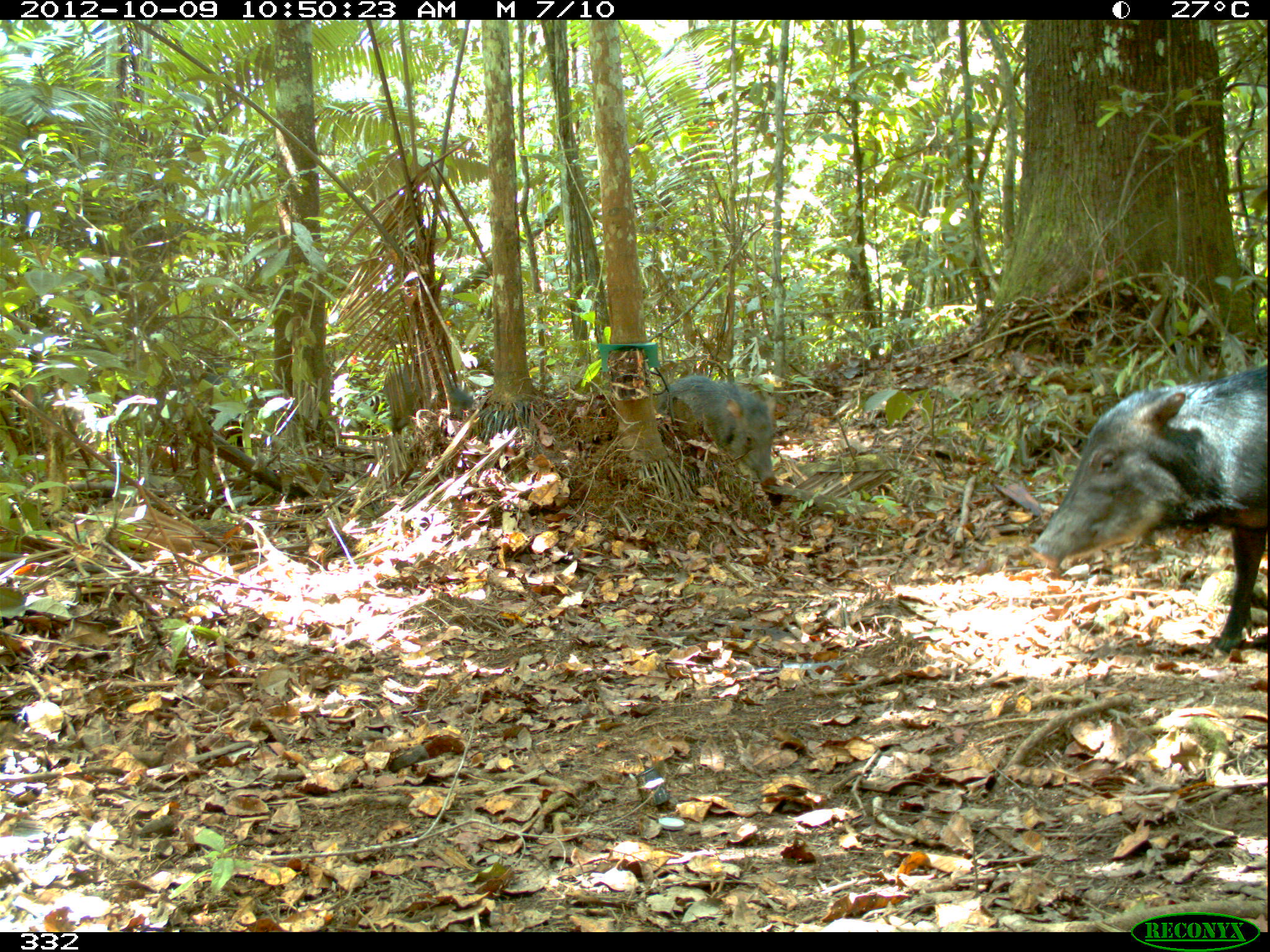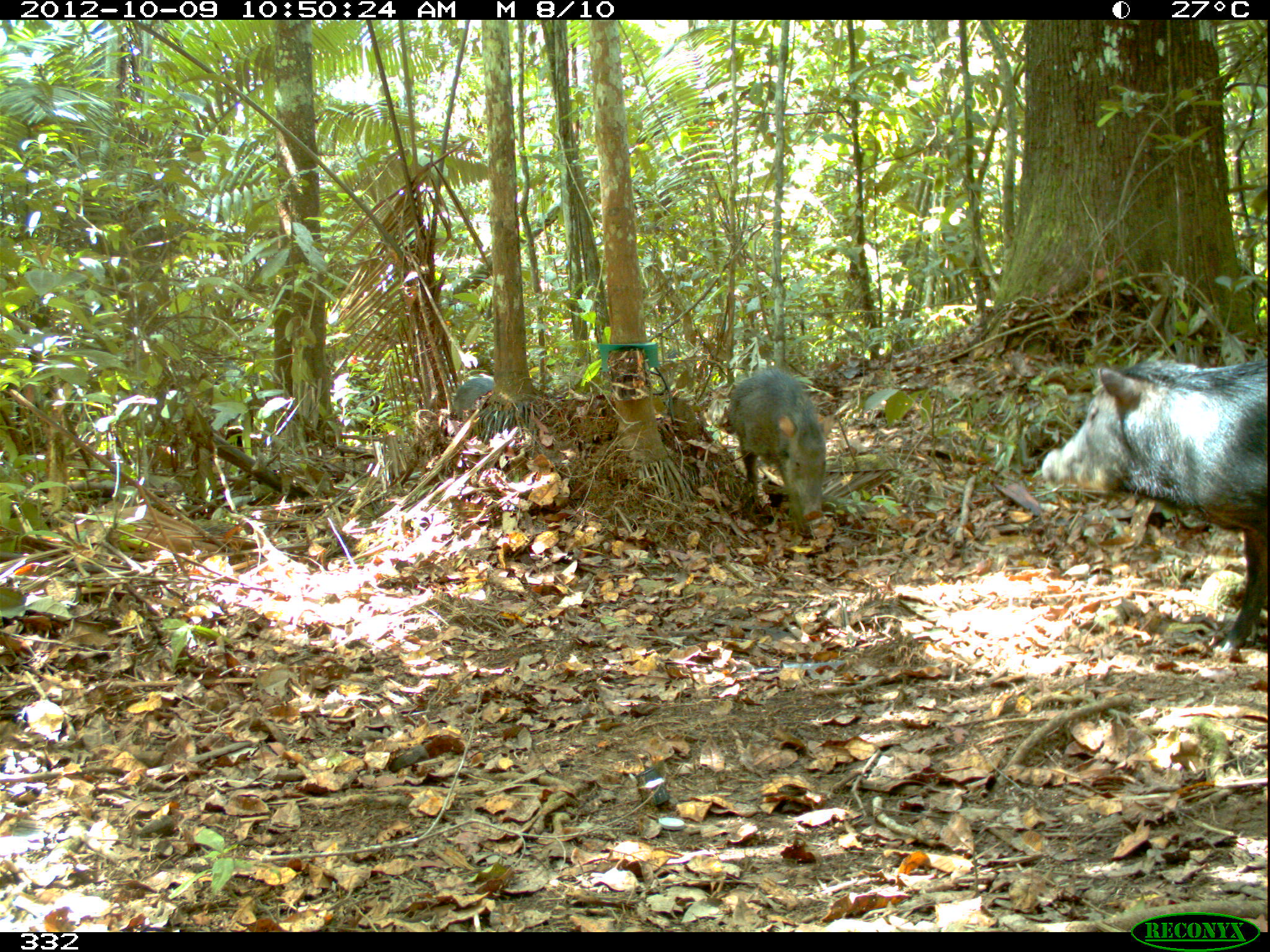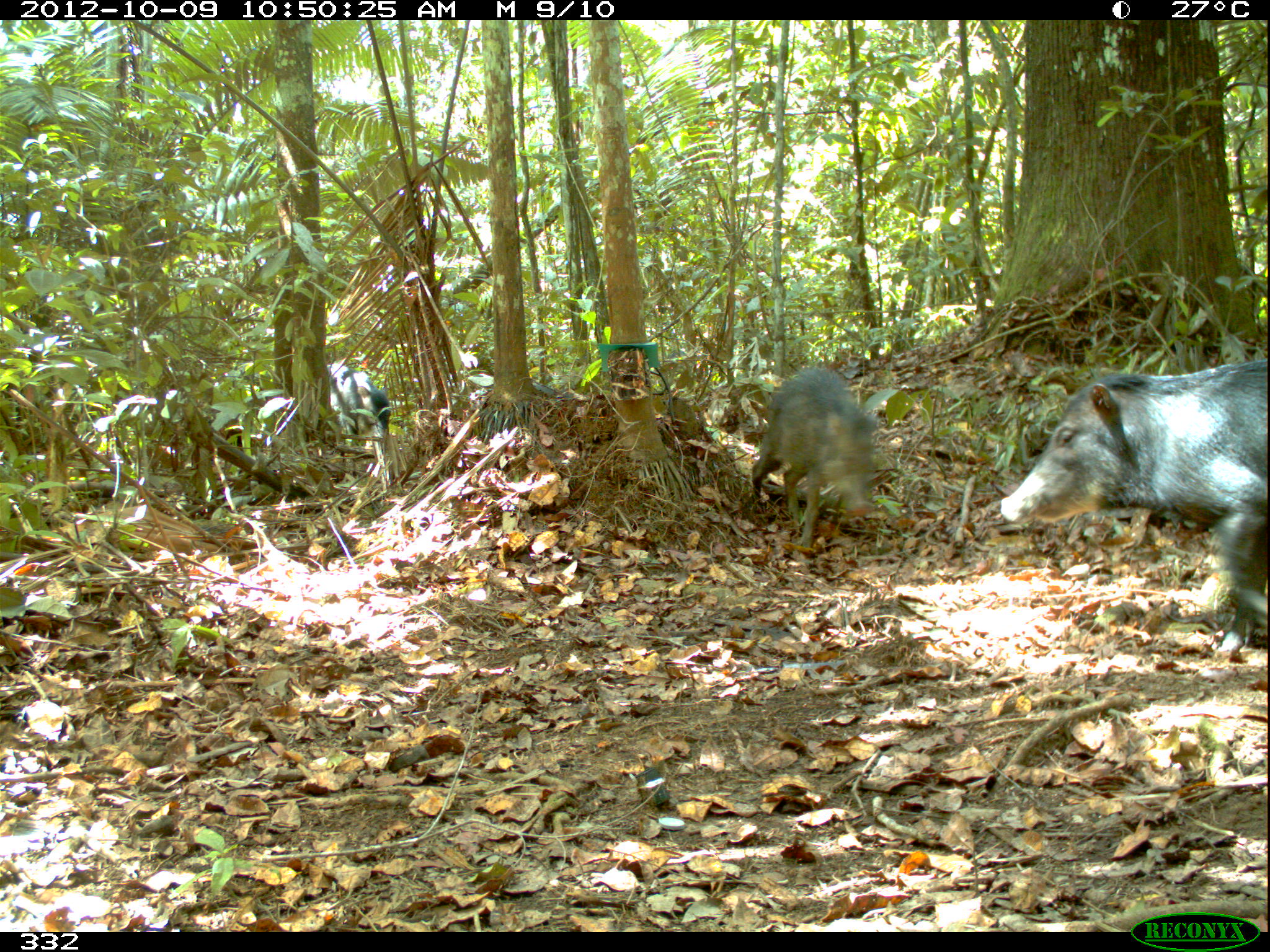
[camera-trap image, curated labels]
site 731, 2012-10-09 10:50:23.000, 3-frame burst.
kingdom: Animalia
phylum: Chordata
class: Mammalia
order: Artiodactyla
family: Tayassuidae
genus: Tayassu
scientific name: Tayassu pecari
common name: white-lipped peccary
Tayassu pecari (white-lipped peccary).